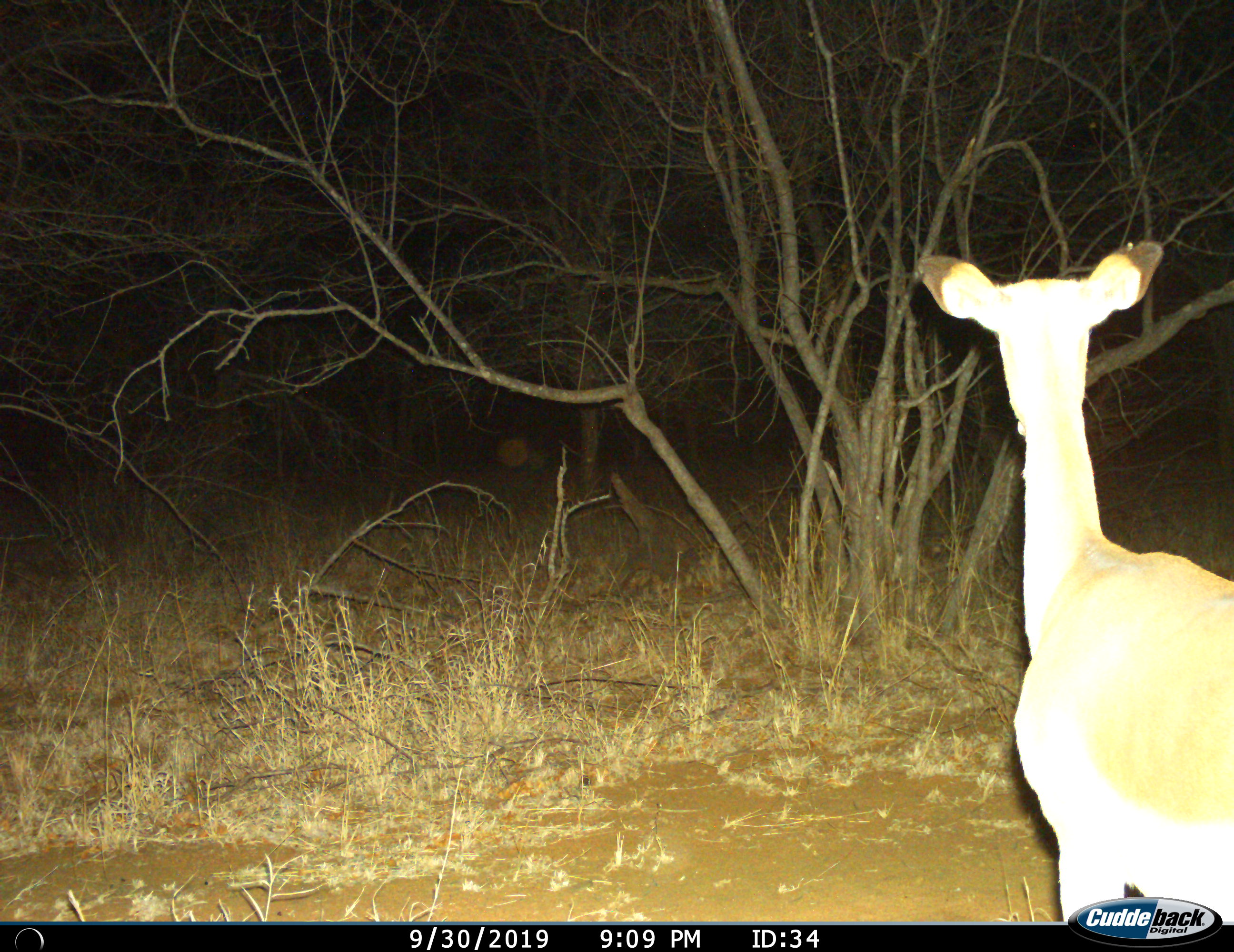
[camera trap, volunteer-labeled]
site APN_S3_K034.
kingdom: Animalia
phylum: Chordata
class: Mammalia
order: Artiodactyla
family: Bovidae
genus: Aepyceros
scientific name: Aepyceros melampus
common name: impala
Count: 1.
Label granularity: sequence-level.